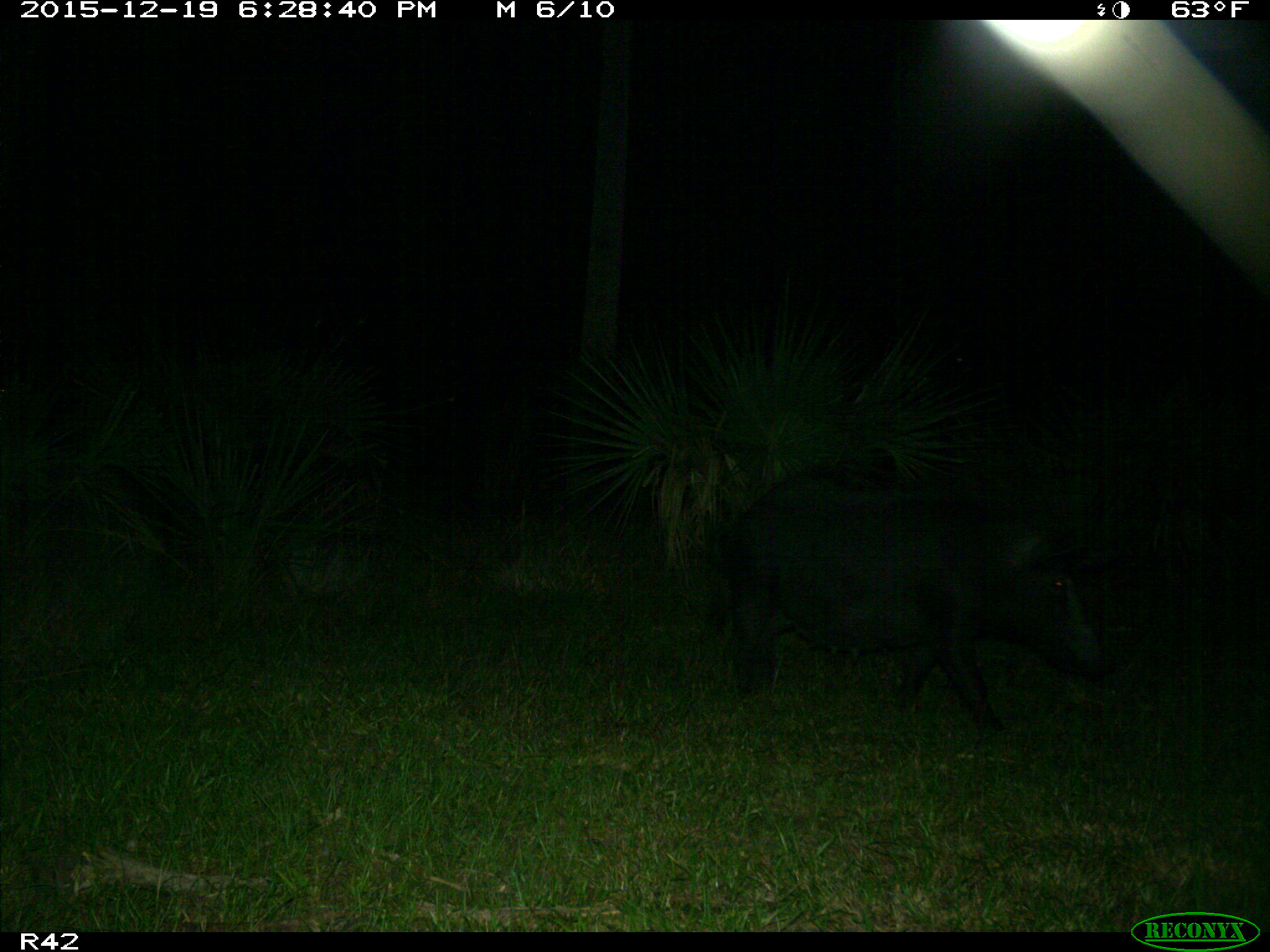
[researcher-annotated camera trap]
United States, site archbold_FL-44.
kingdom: Animalia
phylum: Chordata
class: Mammalia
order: Artiodactyla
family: Suidae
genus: Sus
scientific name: Sus scrofa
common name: wild boar